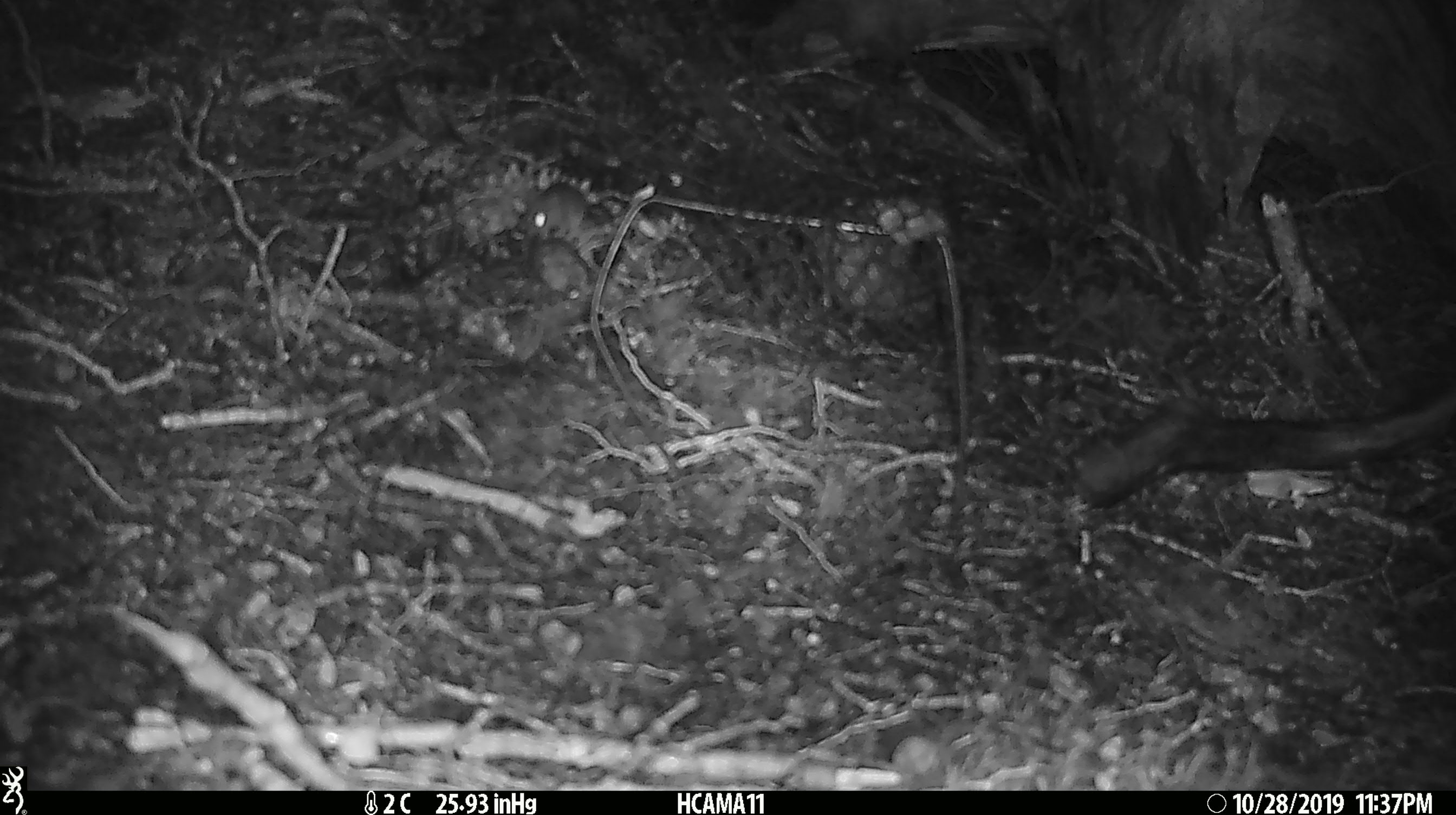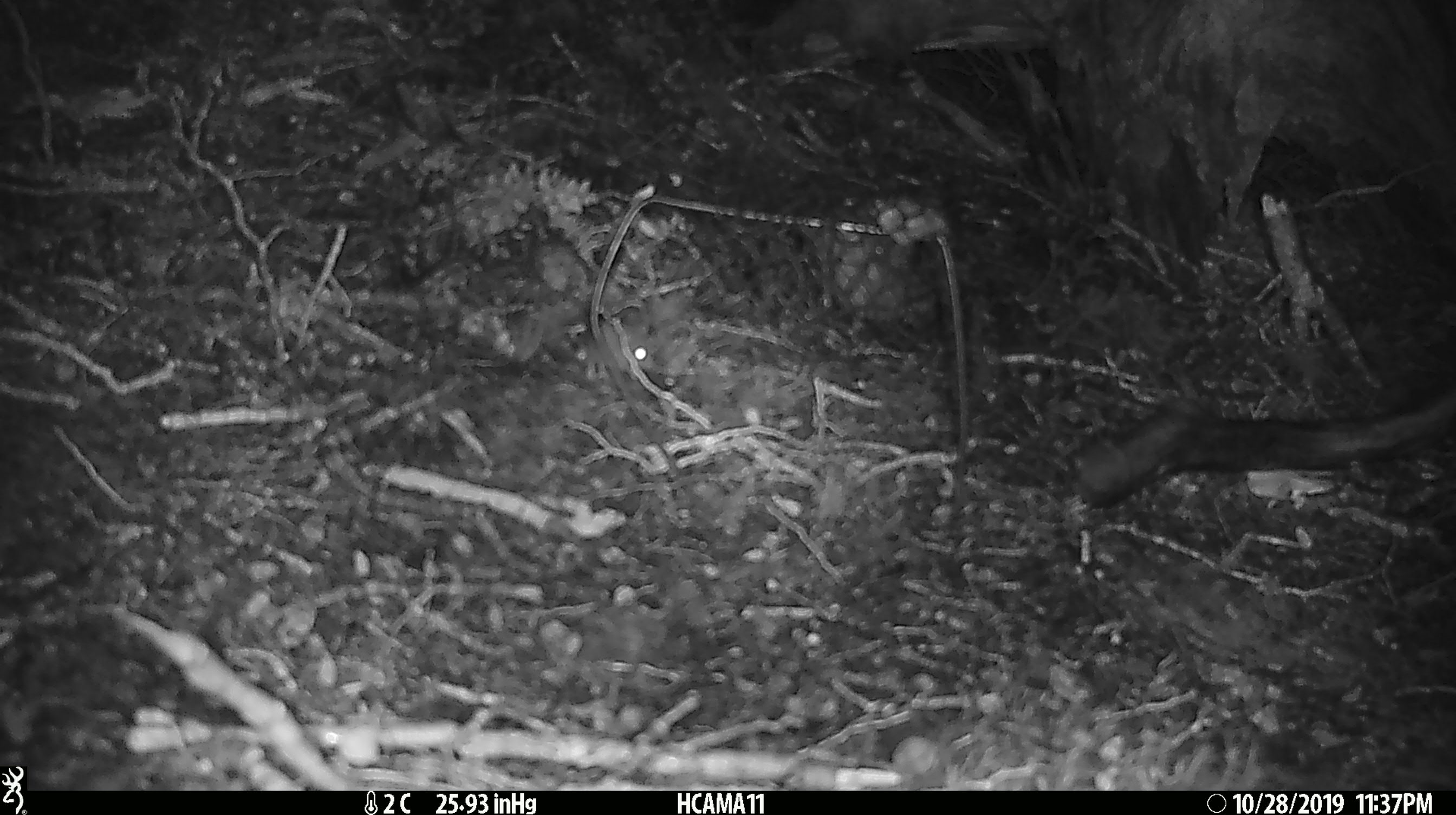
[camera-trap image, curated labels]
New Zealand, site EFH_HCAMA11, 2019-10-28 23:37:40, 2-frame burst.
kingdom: Animalia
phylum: Chordata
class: Mammalia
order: Rodentia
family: Muridae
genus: Mus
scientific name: Mus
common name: mouse